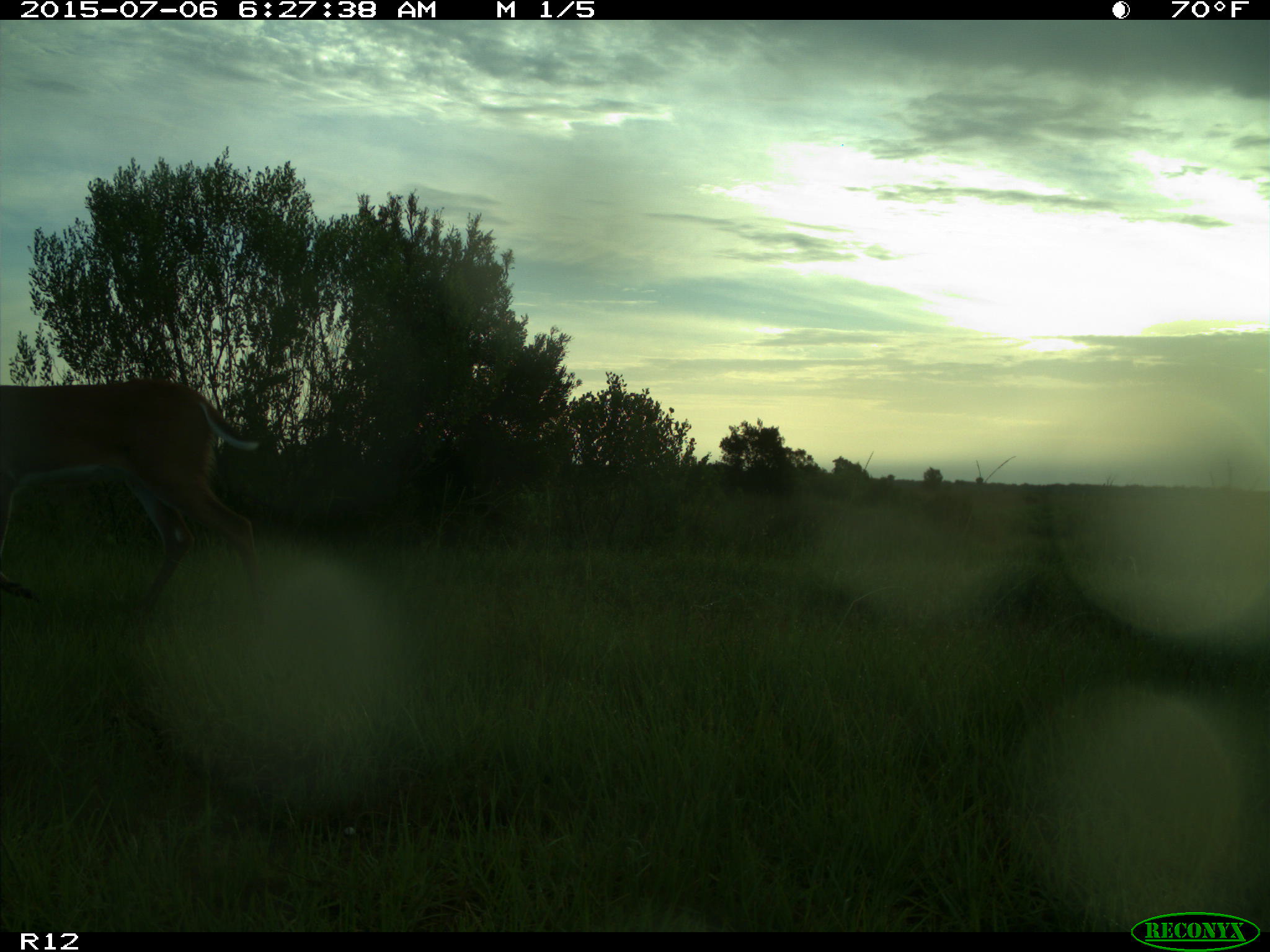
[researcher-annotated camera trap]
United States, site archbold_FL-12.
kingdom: Animalia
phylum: Chordata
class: Mammalia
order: Artiodactyla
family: Cervidae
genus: Odocoileus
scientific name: Odocoileus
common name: deer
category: unidentified deer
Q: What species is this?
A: Unidentified deer (deer) (Odocoileus).